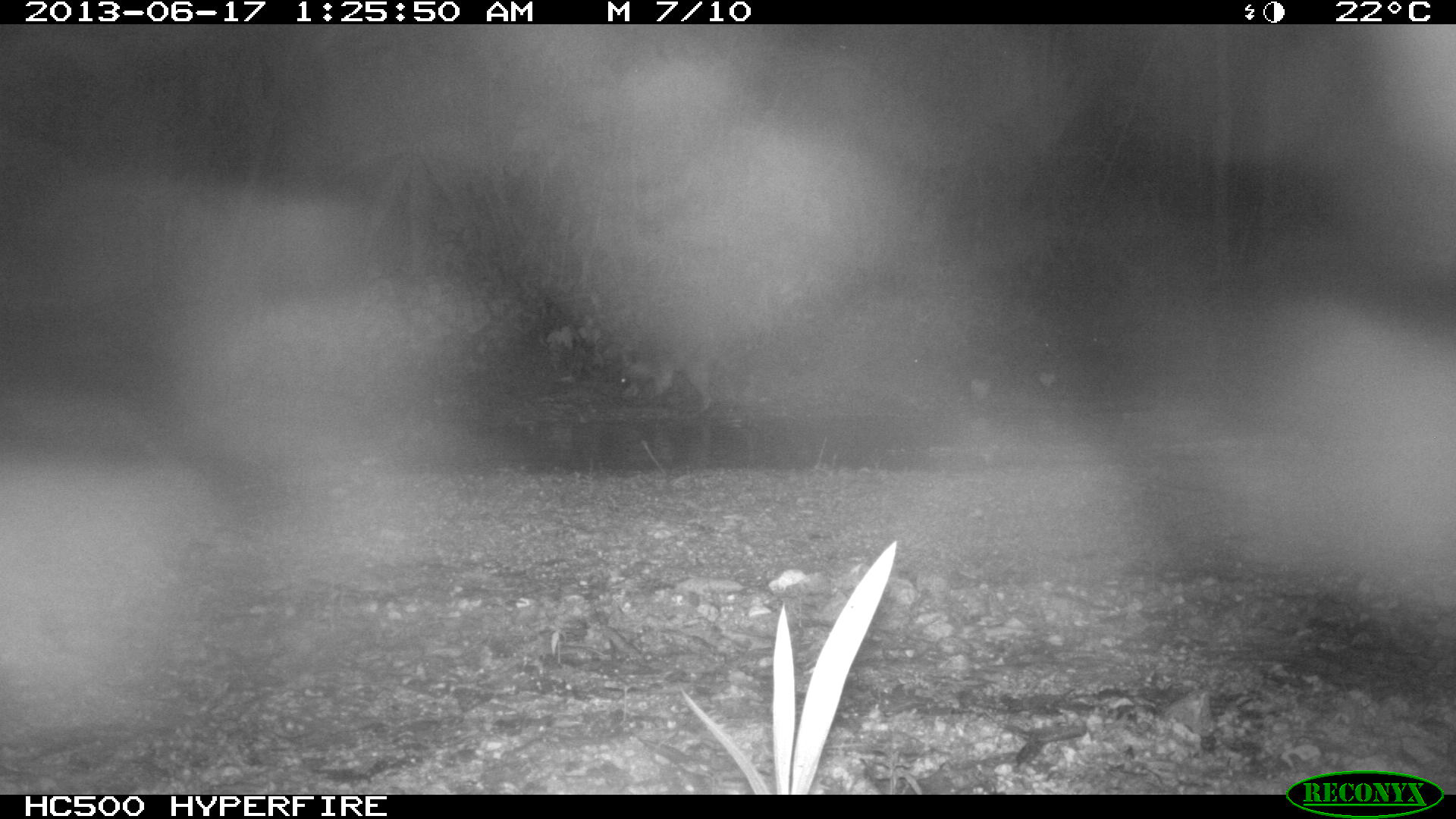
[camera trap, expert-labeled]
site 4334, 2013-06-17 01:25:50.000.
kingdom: Animalia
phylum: Chordata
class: Mammalia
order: Carnivora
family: Procyonidae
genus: Procyon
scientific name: Procyon lotor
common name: common raccoon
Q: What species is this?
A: Procyon lotor (common raccoon).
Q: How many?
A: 1.